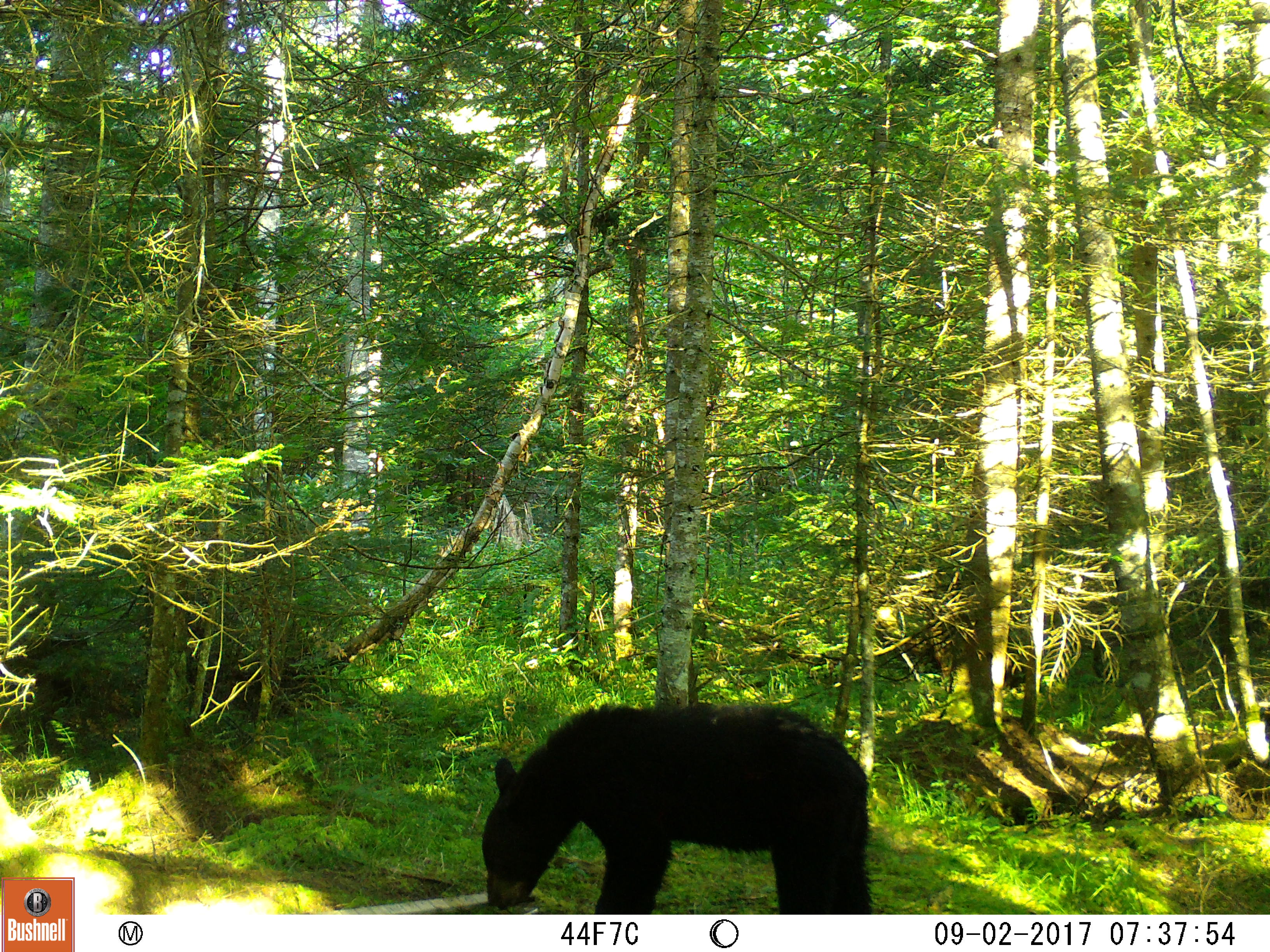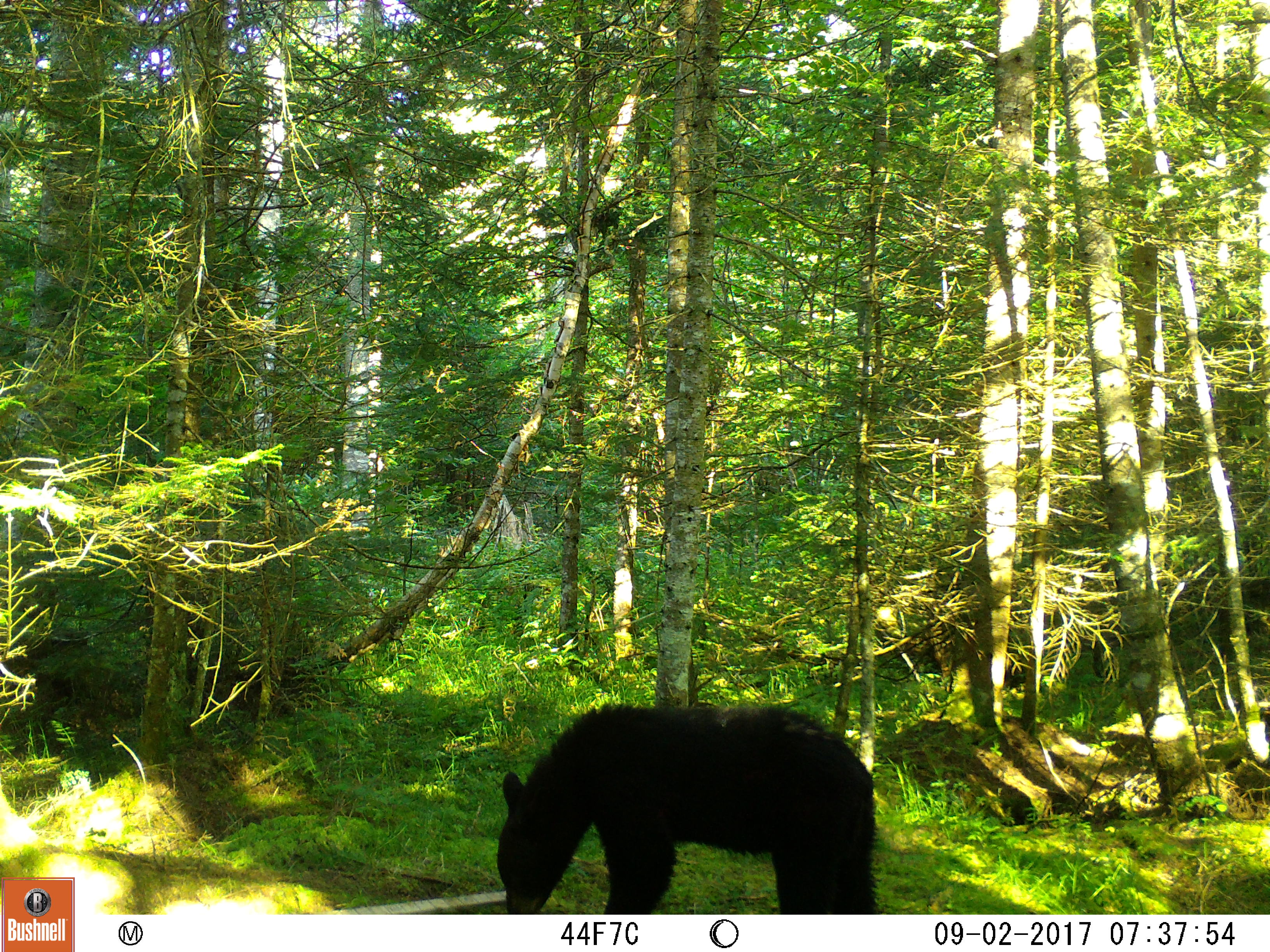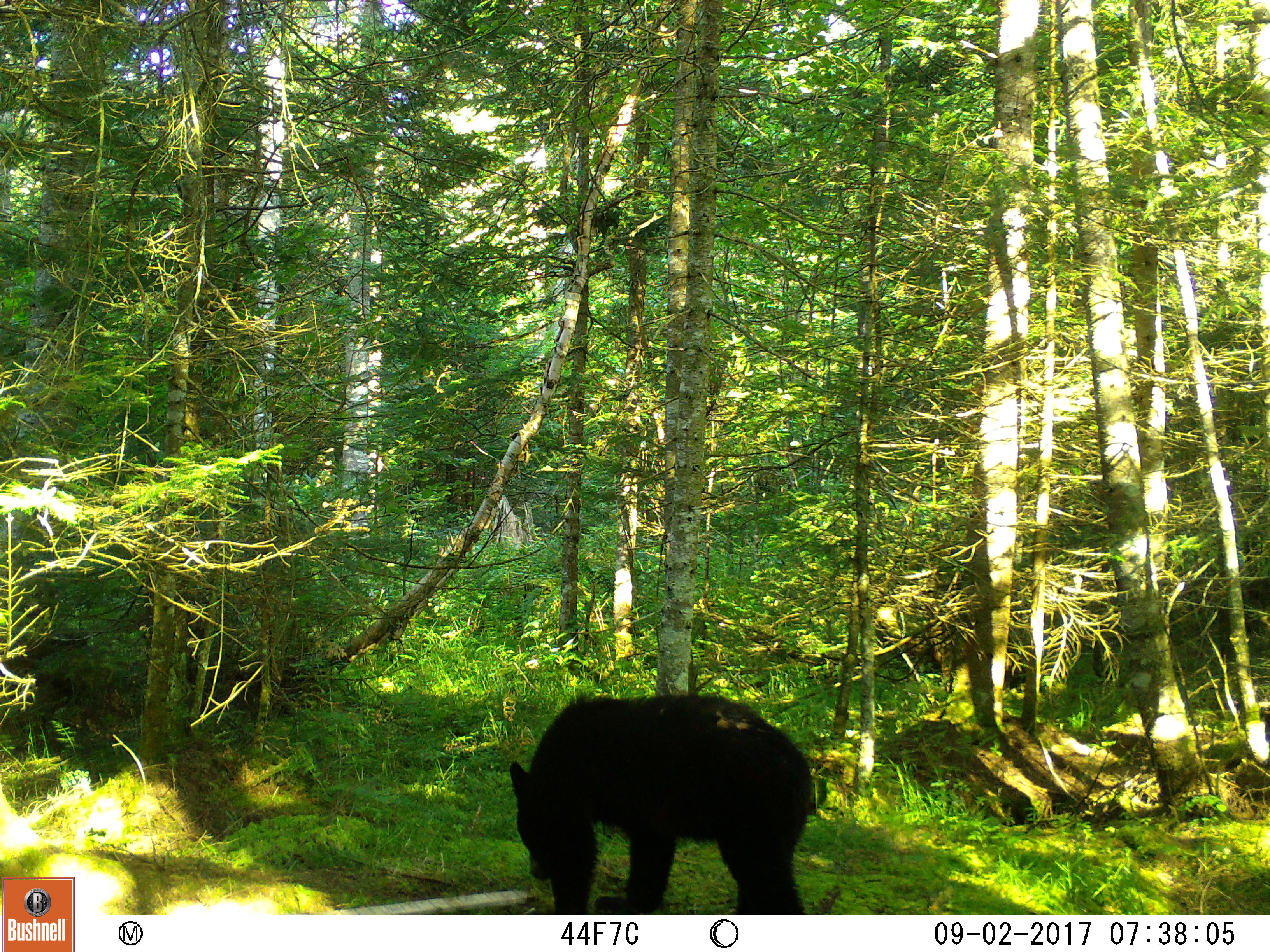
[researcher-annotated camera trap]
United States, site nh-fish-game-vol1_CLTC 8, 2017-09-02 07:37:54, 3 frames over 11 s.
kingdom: Animalia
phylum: Chordata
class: Mammalia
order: Carnivora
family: Ursidae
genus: Ursus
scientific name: Ursus americanus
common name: black bear